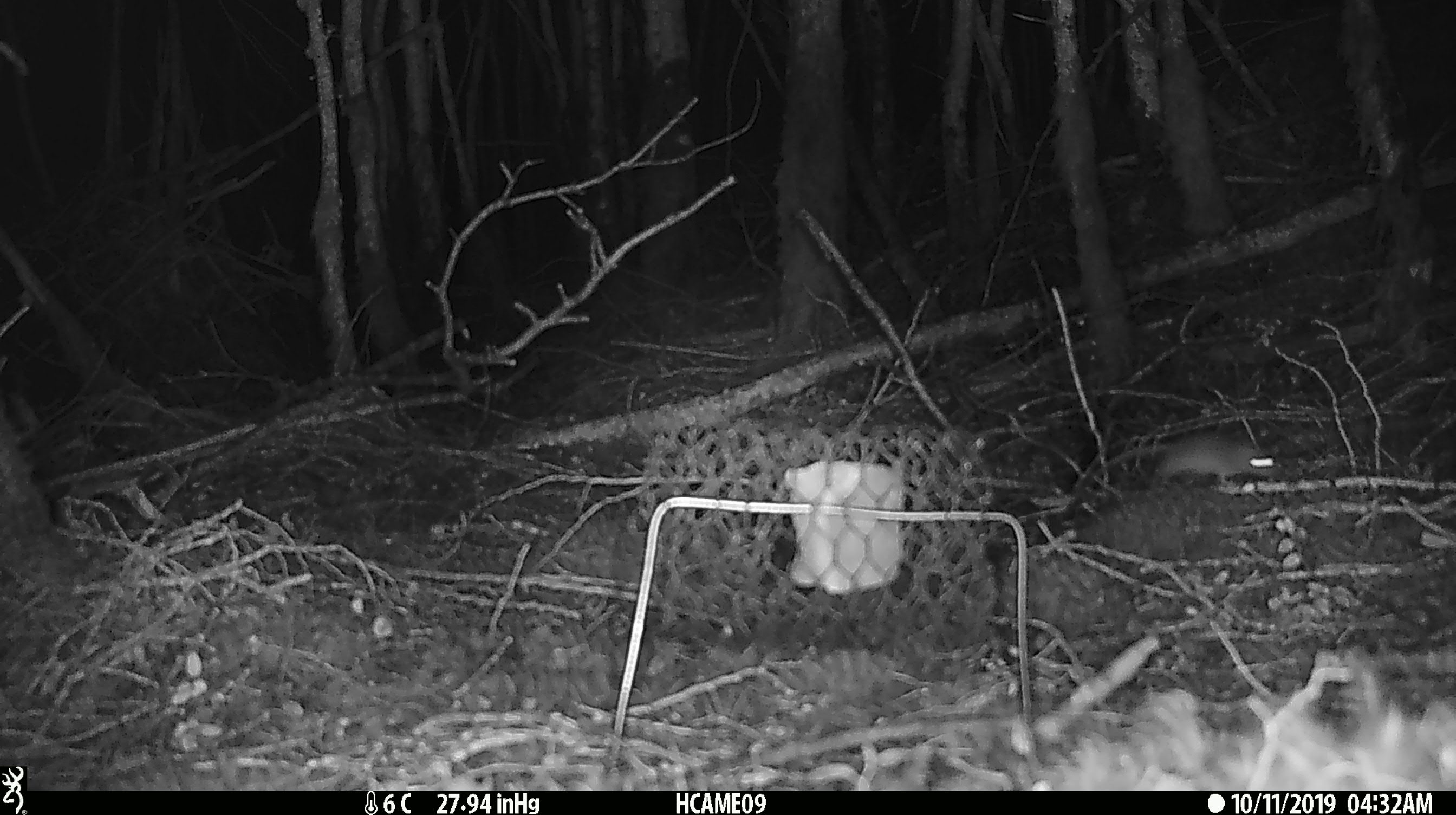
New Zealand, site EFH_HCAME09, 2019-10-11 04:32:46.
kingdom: Animalia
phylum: Chordata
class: Mammalia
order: Rodentia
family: Muridae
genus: Mus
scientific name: Mus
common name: mouse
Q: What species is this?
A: Mouse (Mus).